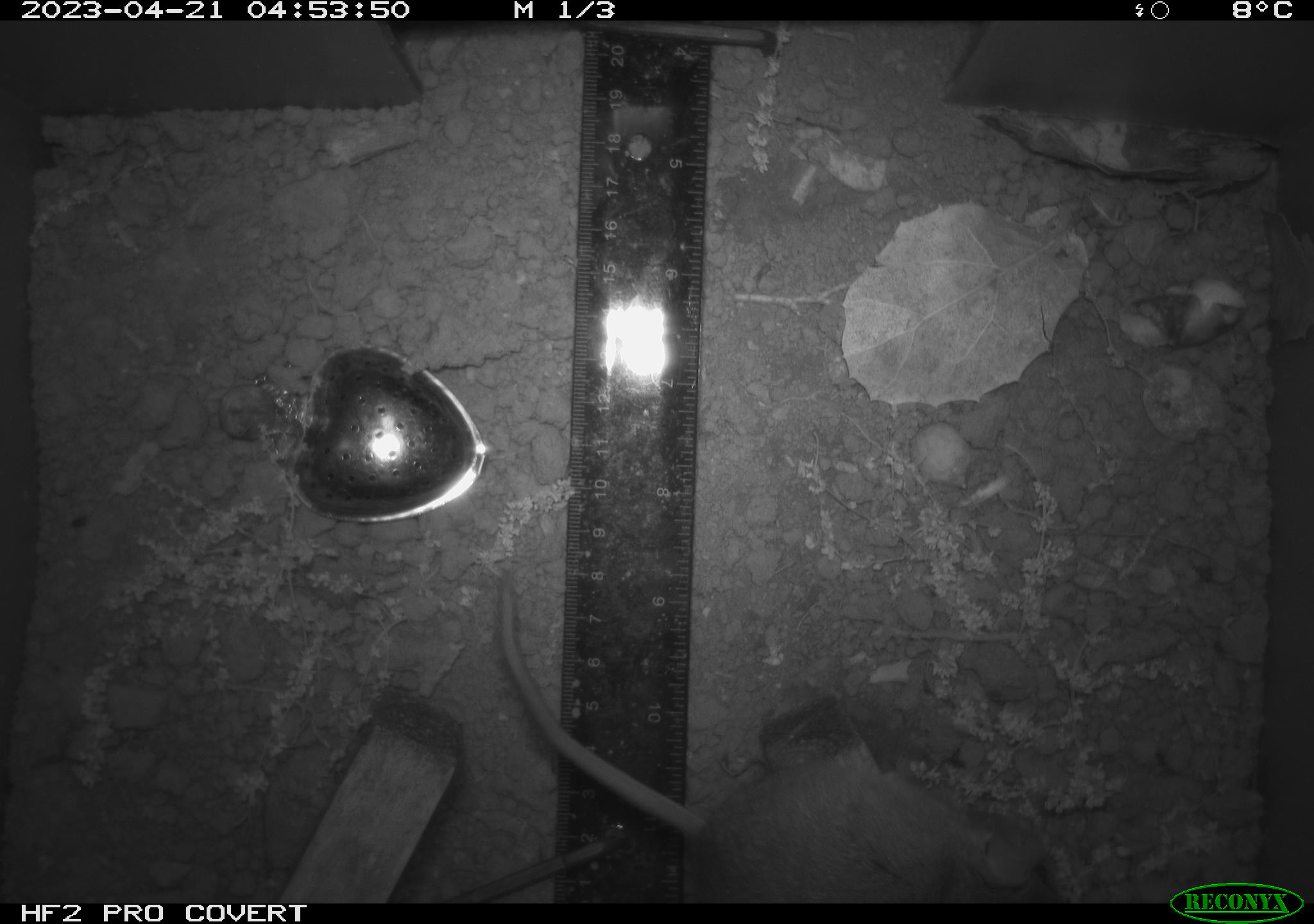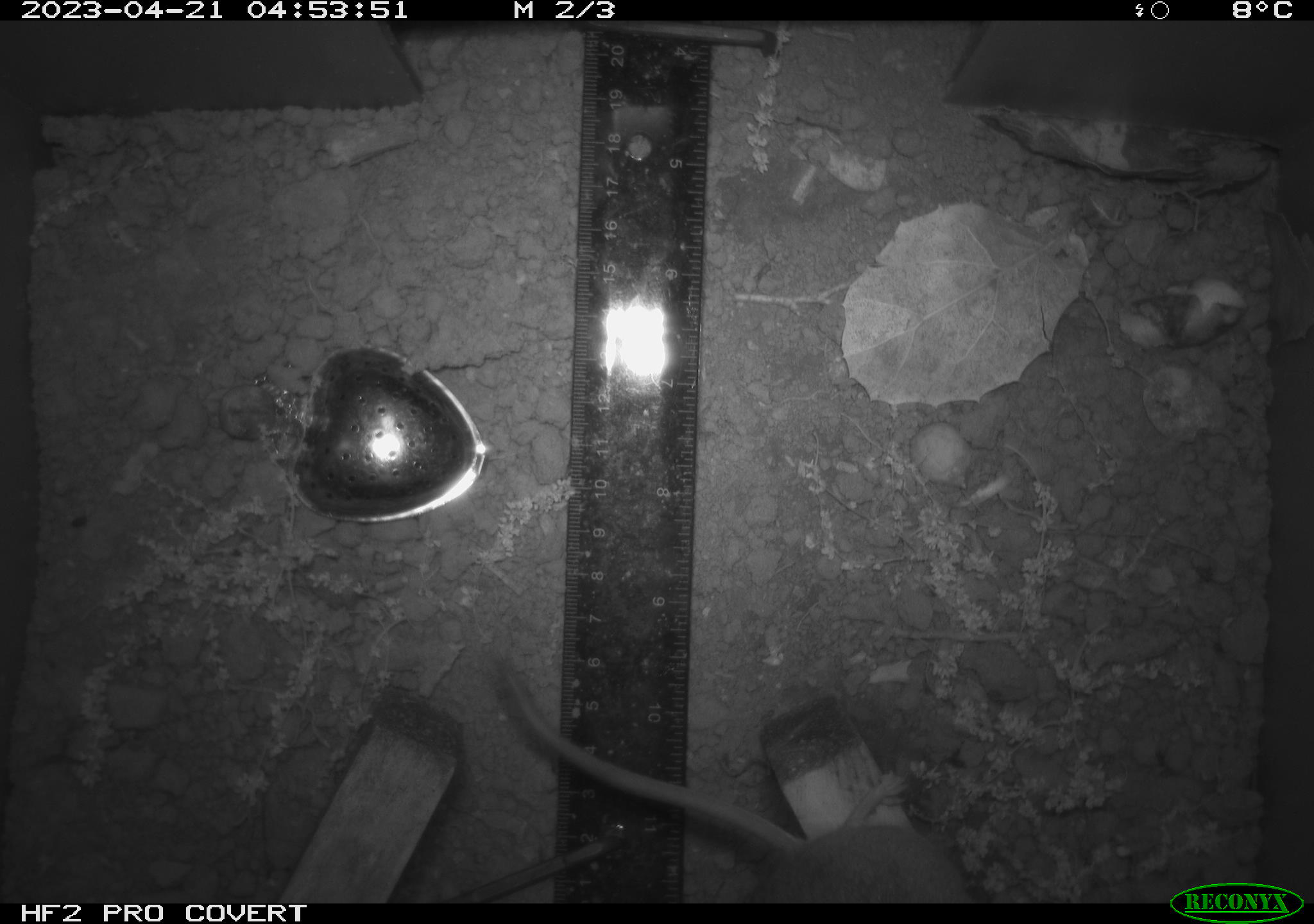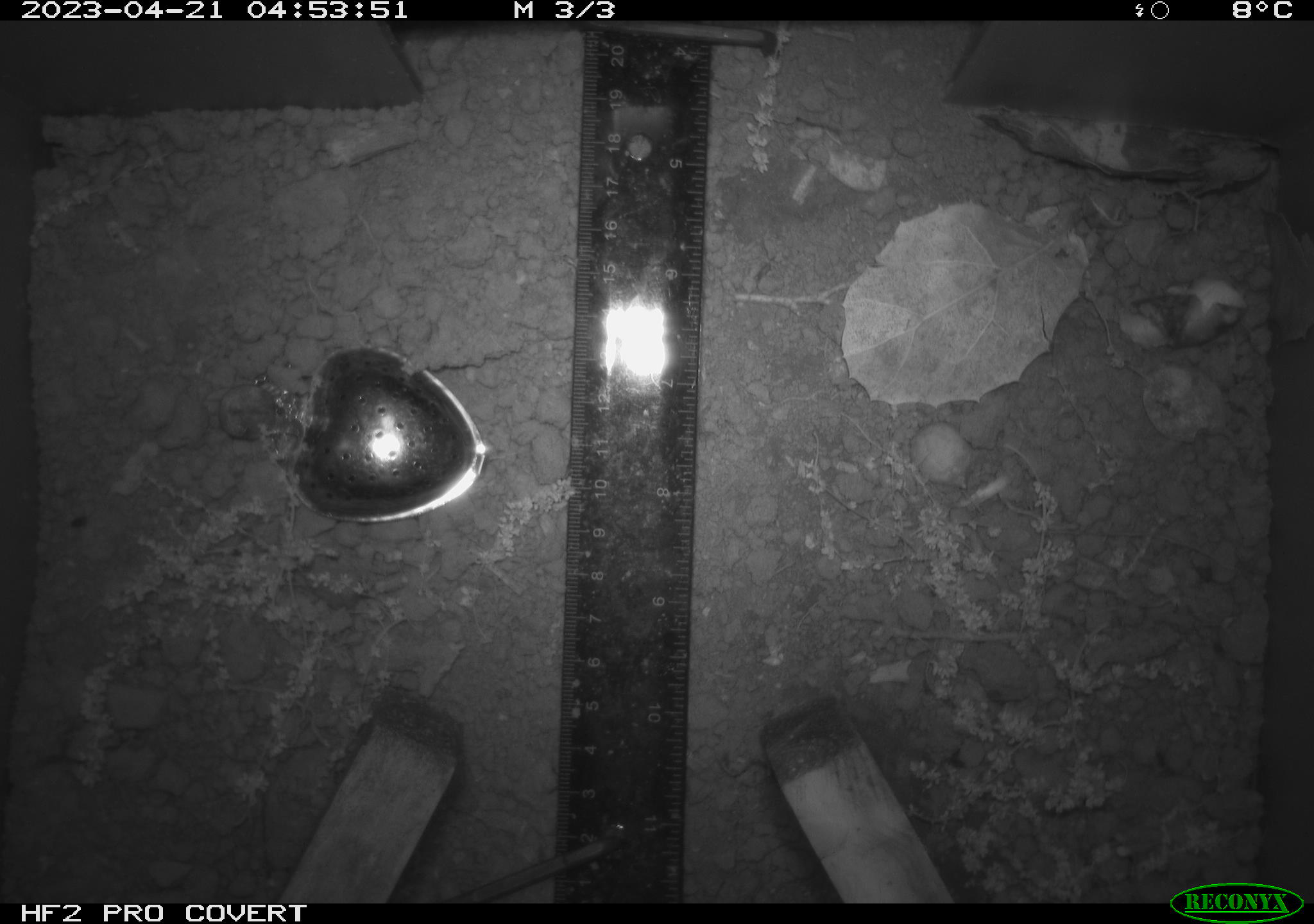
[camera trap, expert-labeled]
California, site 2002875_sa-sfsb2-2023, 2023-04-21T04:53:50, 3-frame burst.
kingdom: Animalia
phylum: Chordata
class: Mammalia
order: Rodentia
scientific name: Rodentia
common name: mouse species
Mouse species (Rodentia).